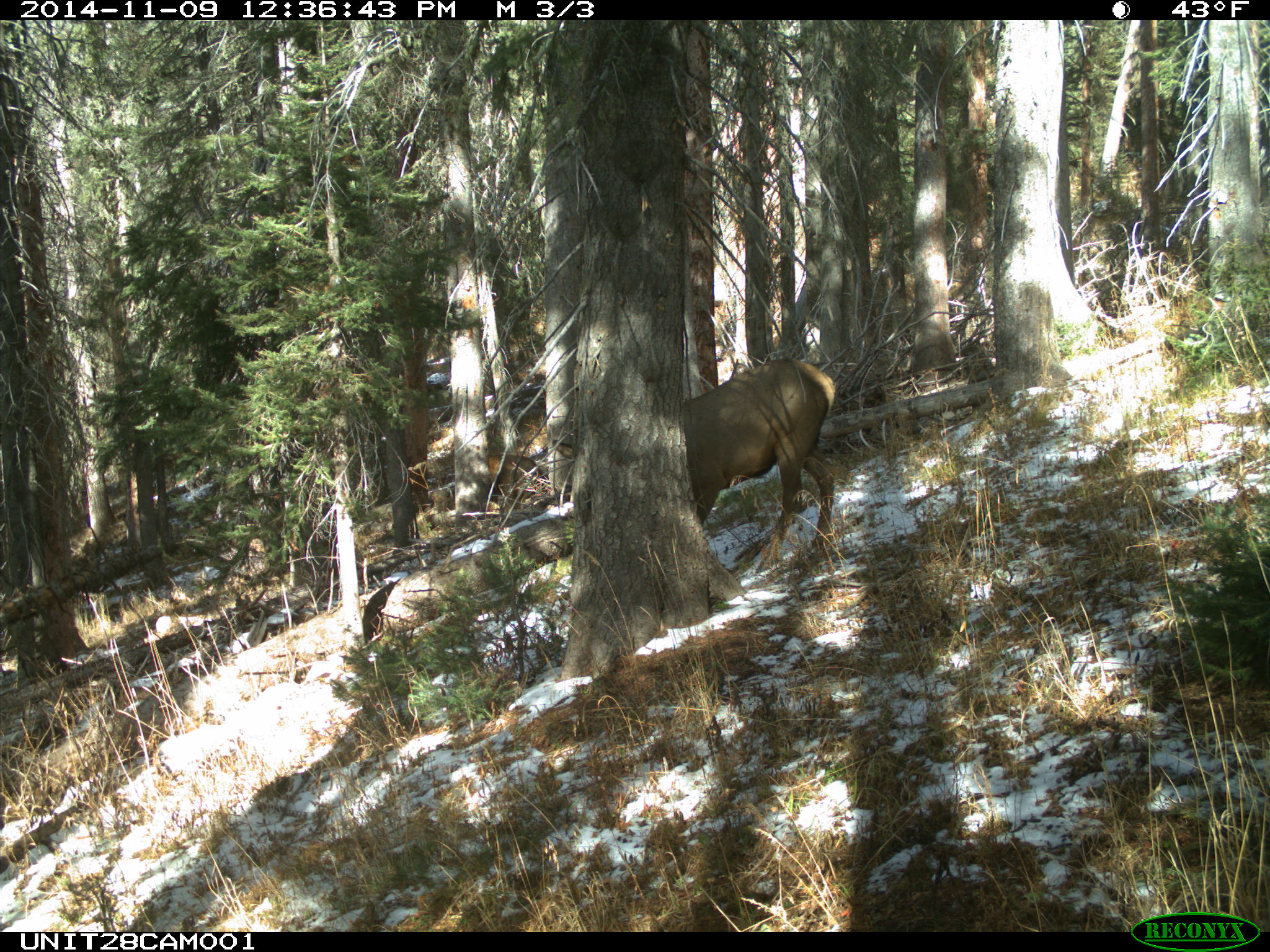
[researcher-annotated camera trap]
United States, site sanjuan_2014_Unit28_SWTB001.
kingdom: Animalia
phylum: Chordata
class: Mammalia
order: Artiodactyla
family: Cervidae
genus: Cervus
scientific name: Cervus elaphus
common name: red deer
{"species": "Cervus elaphus (red deer)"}